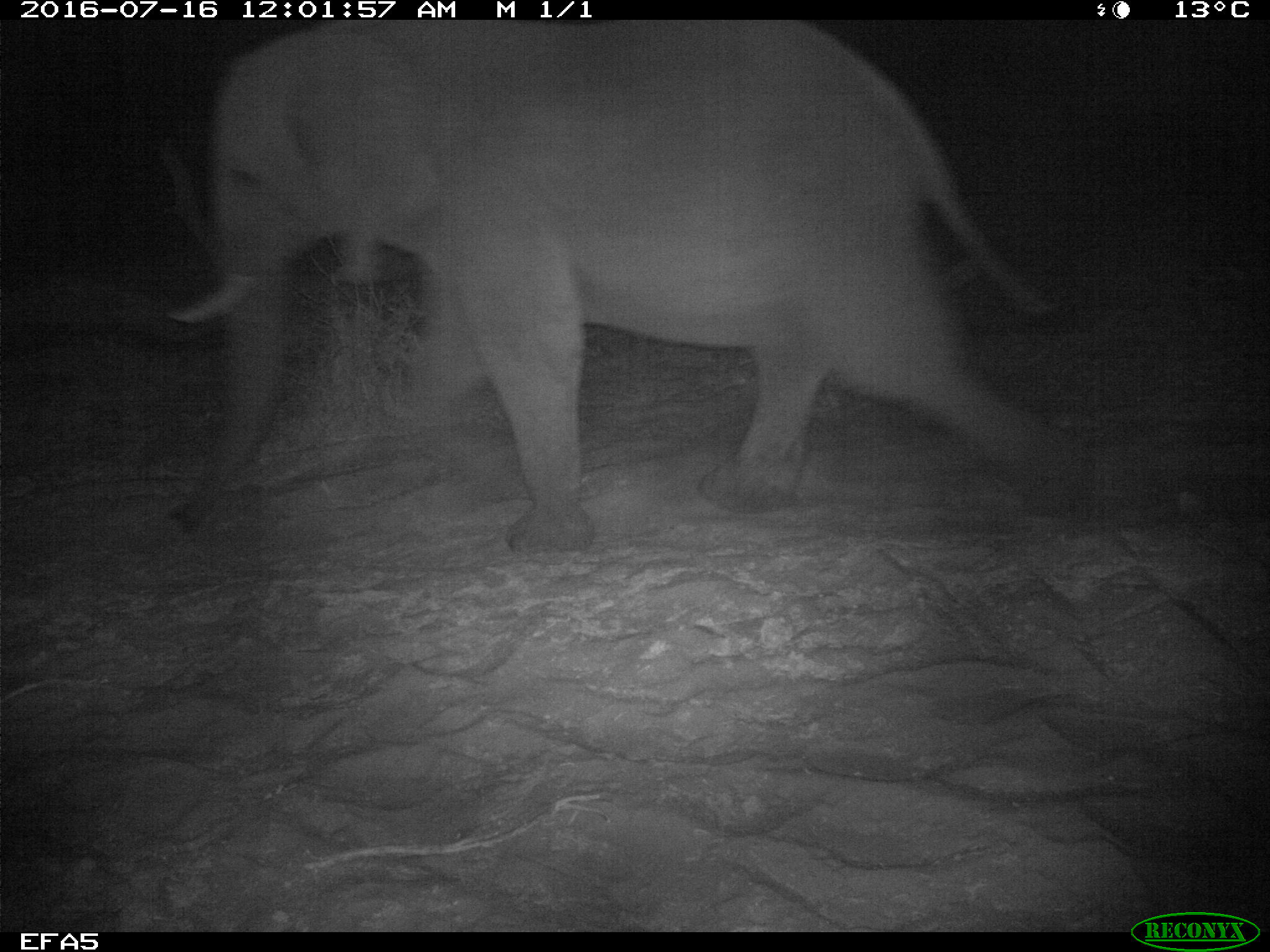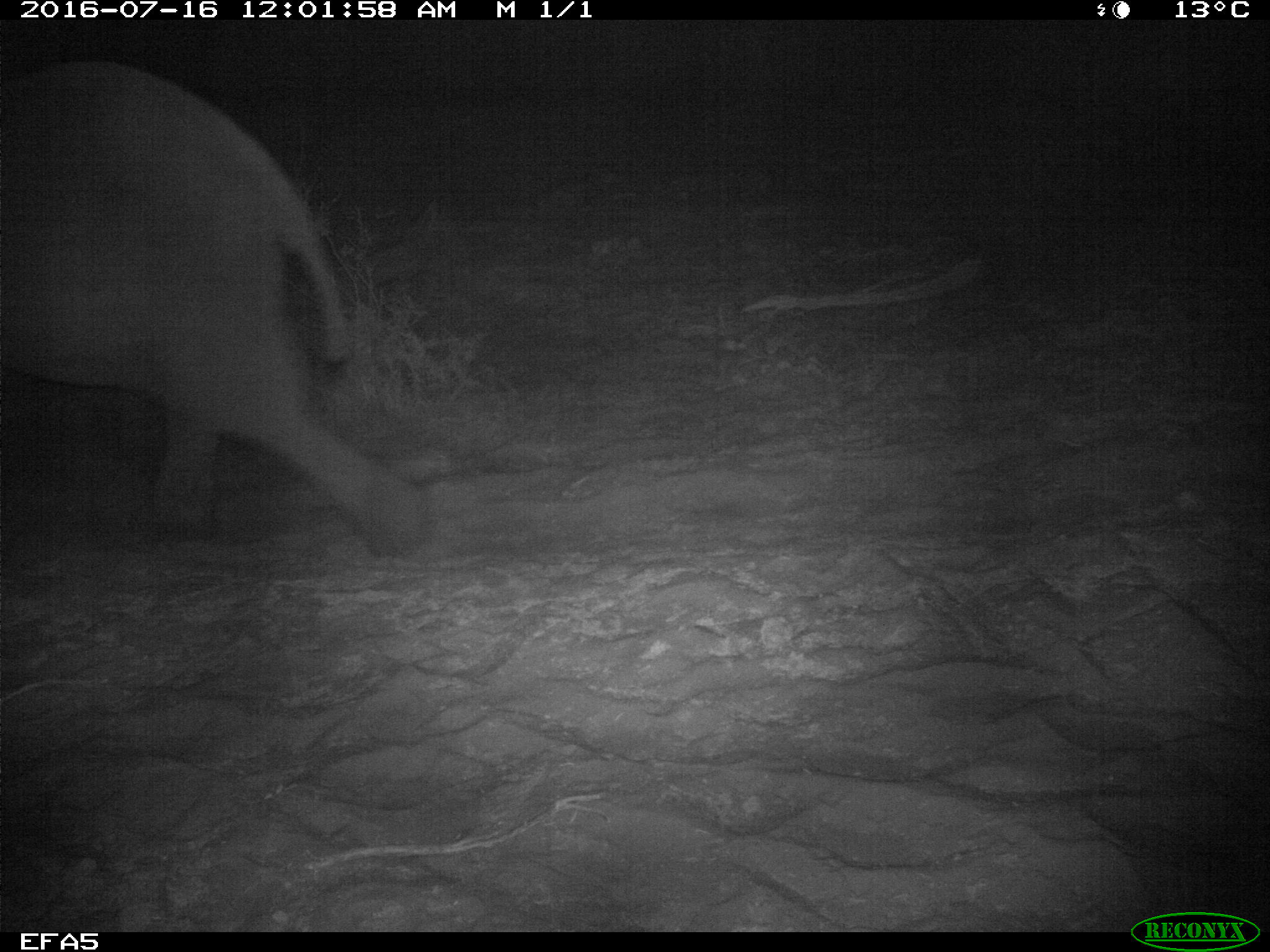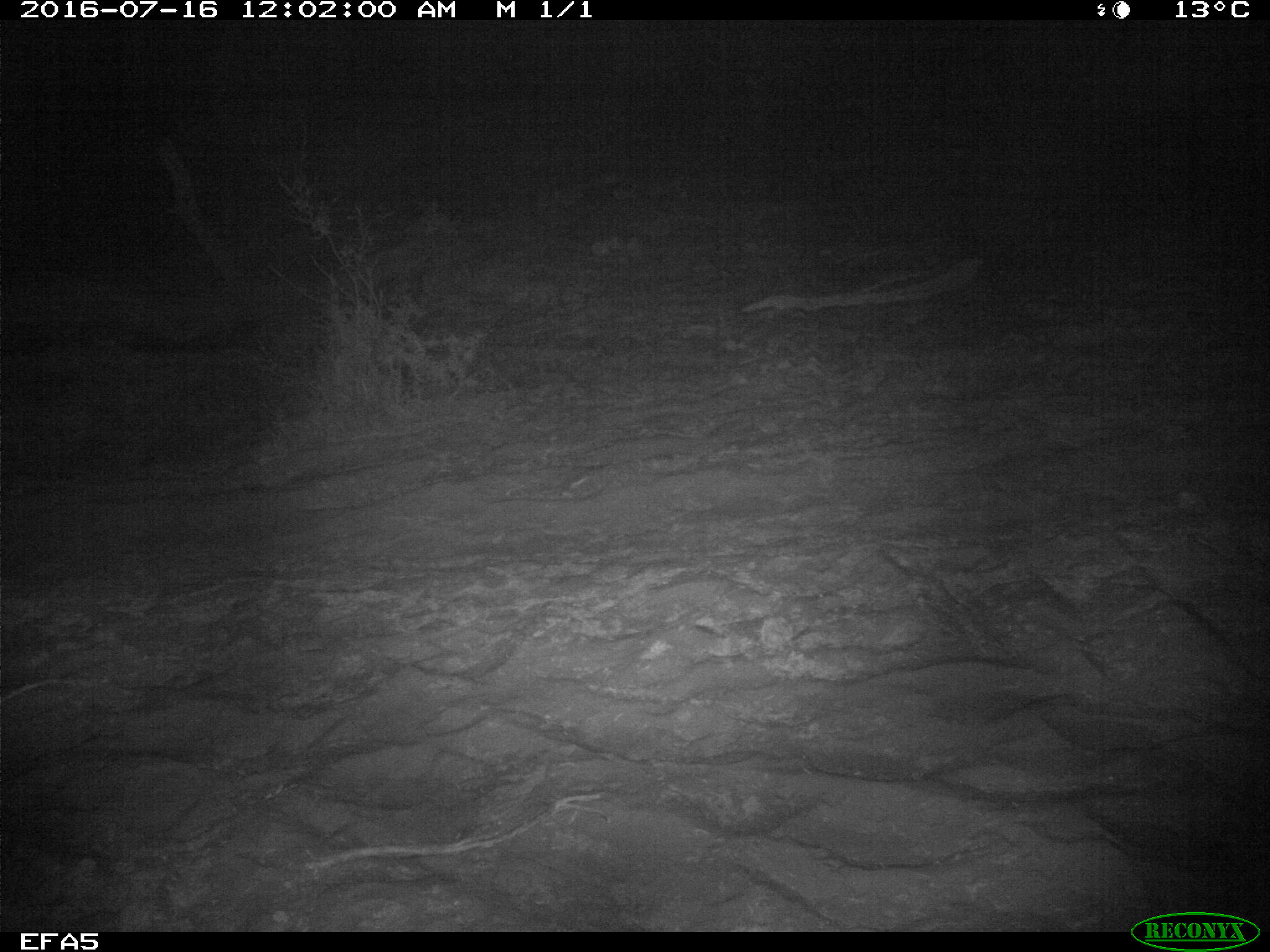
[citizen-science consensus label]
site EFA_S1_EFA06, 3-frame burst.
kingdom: Animalia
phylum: Chordata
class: Mammalia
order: Proboscidea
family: Elephantidae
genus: Loxodonta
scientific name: Loxodonta africana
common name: african bush elephant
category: elephant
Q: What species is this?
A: Elephant (african bush elephant) (Loxodonta africana).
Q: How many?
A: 1.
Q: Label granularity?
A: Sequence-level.